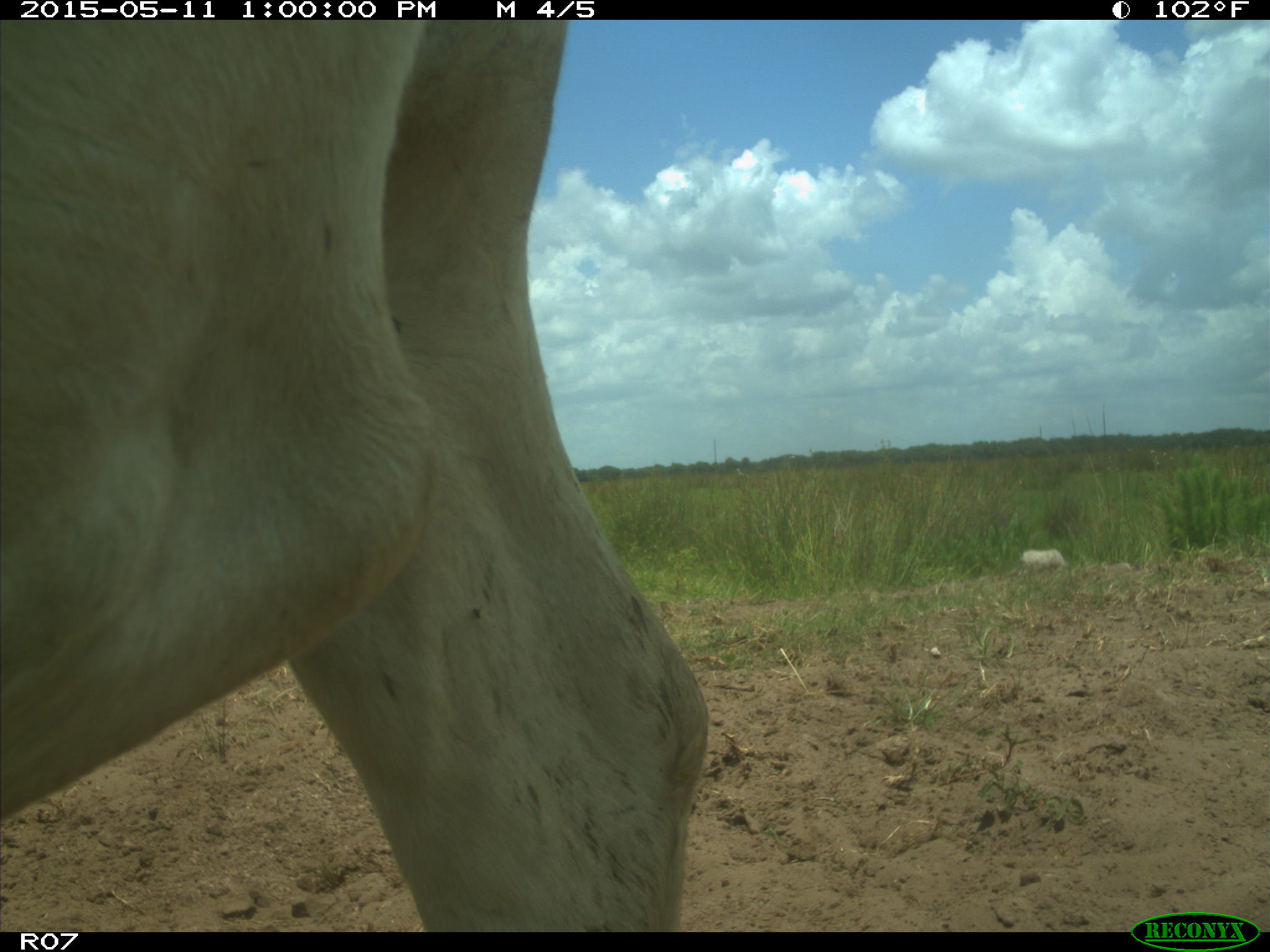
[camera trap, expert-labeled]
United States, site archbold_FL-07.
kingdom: Animalia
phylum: Chordata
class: Mammalia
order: Artiodactyla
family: Bovidae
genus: Bos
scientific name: Bos taurus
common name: domestic cow